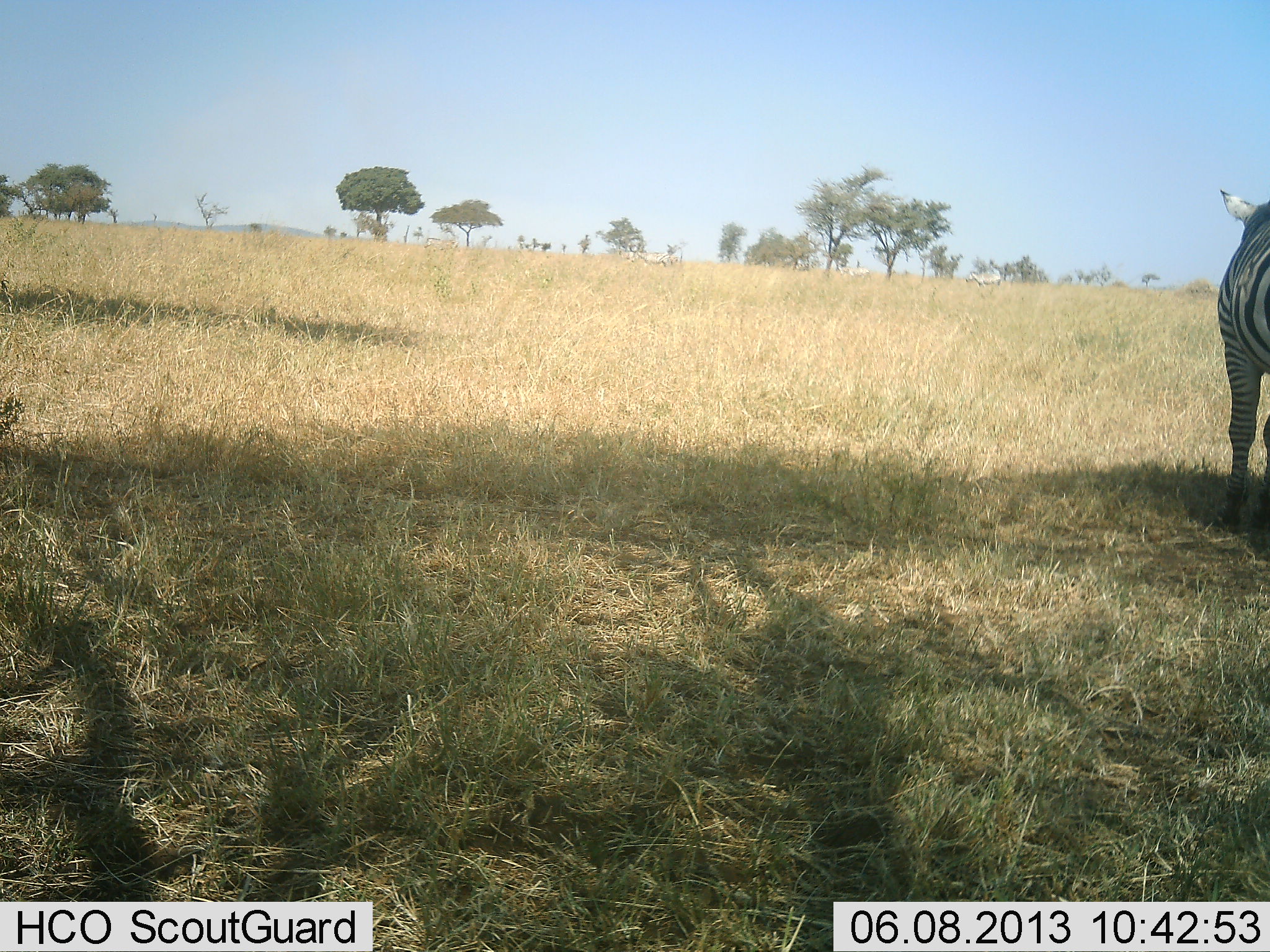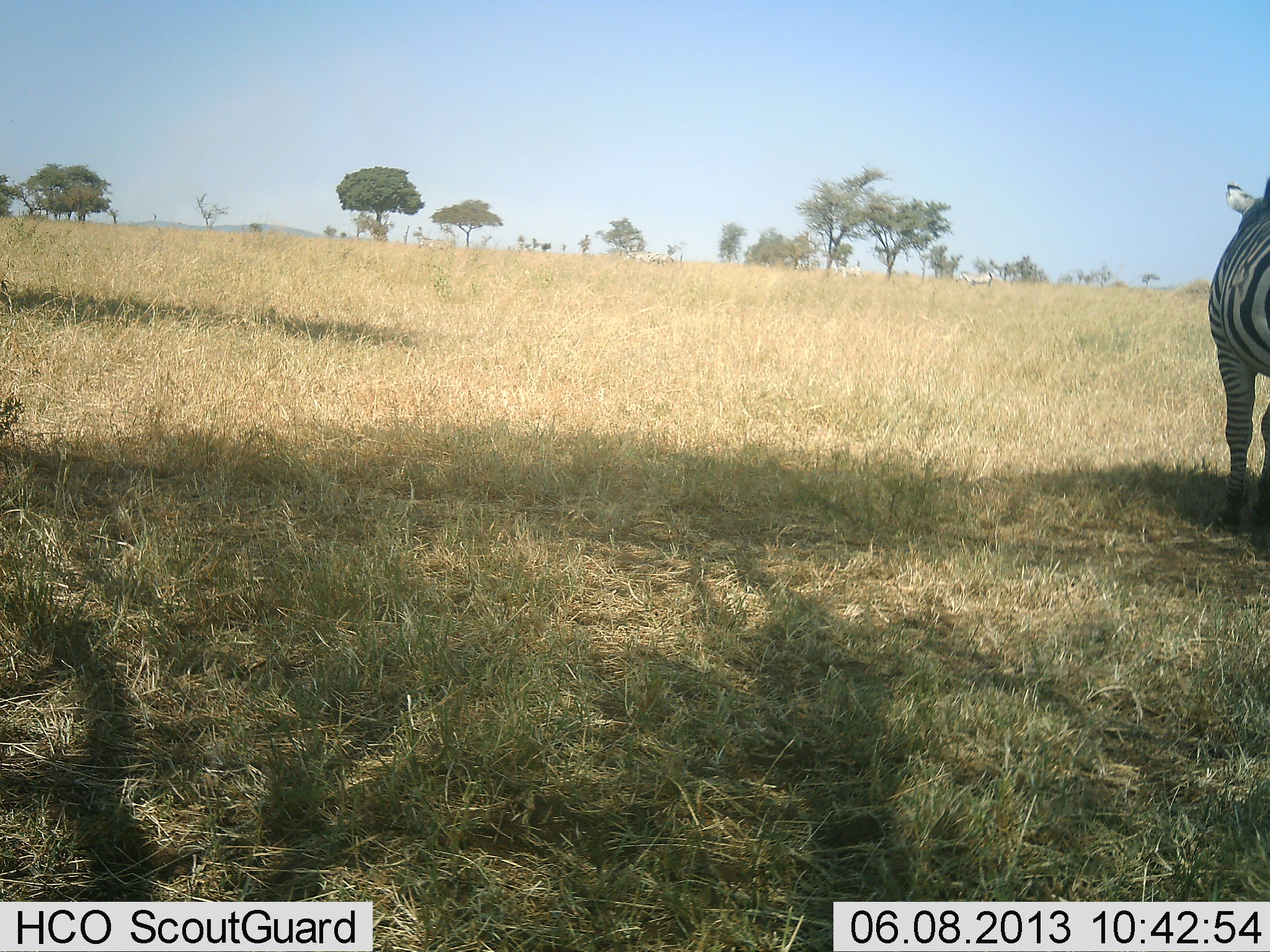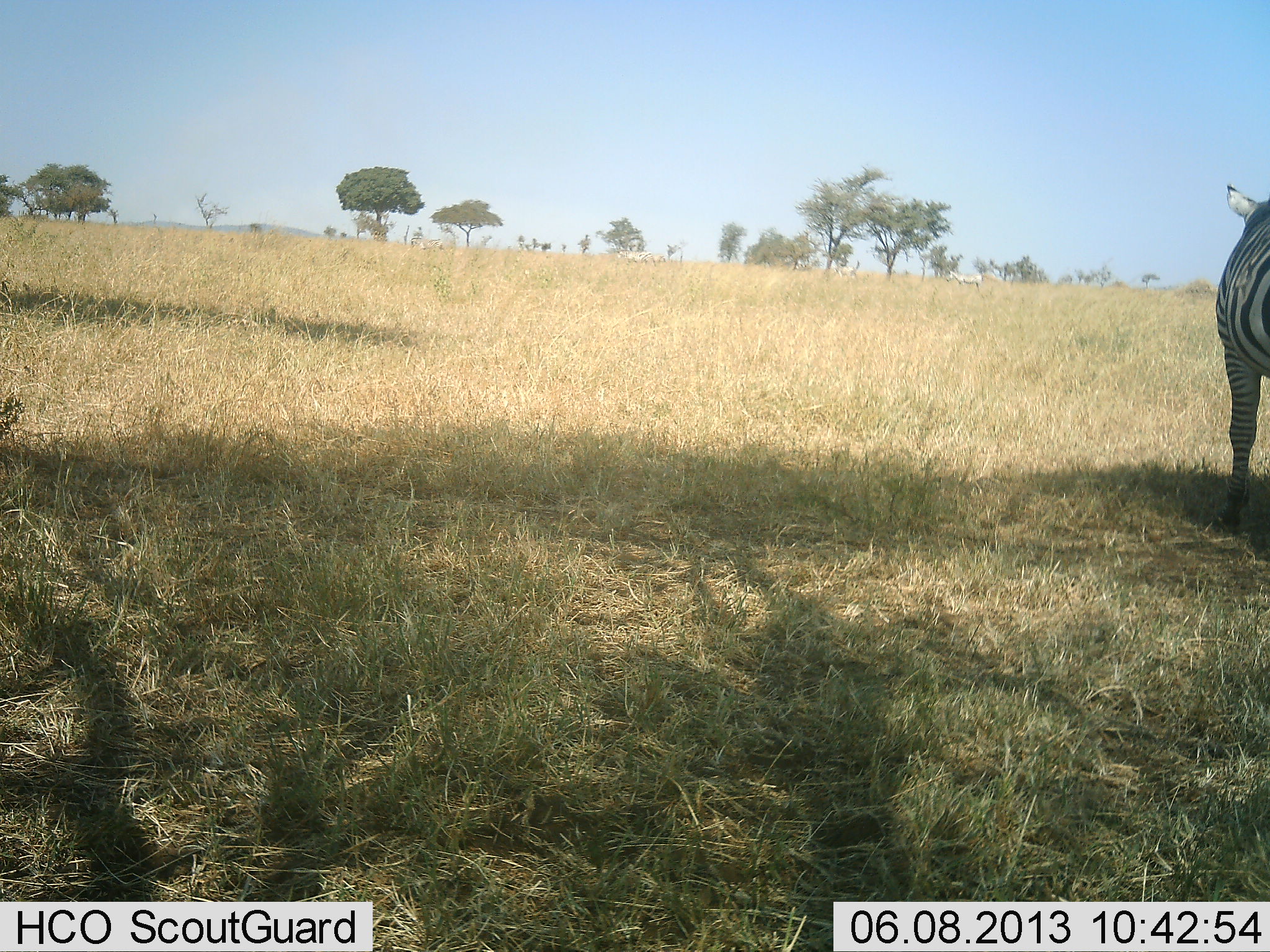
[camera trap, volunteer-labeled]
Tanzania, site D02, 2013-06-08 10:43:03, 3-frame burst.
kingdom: Animalia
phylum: Chordata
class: Mammalia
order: Perissodactyla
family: Equidae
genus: Equus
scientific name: Equus quagga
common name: plains zebra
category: zebra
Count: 1.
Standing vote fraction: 86%.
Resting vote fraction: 0%.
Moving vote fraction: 14%.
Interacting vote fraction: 0%.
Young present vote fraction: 0%.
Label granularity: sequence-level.